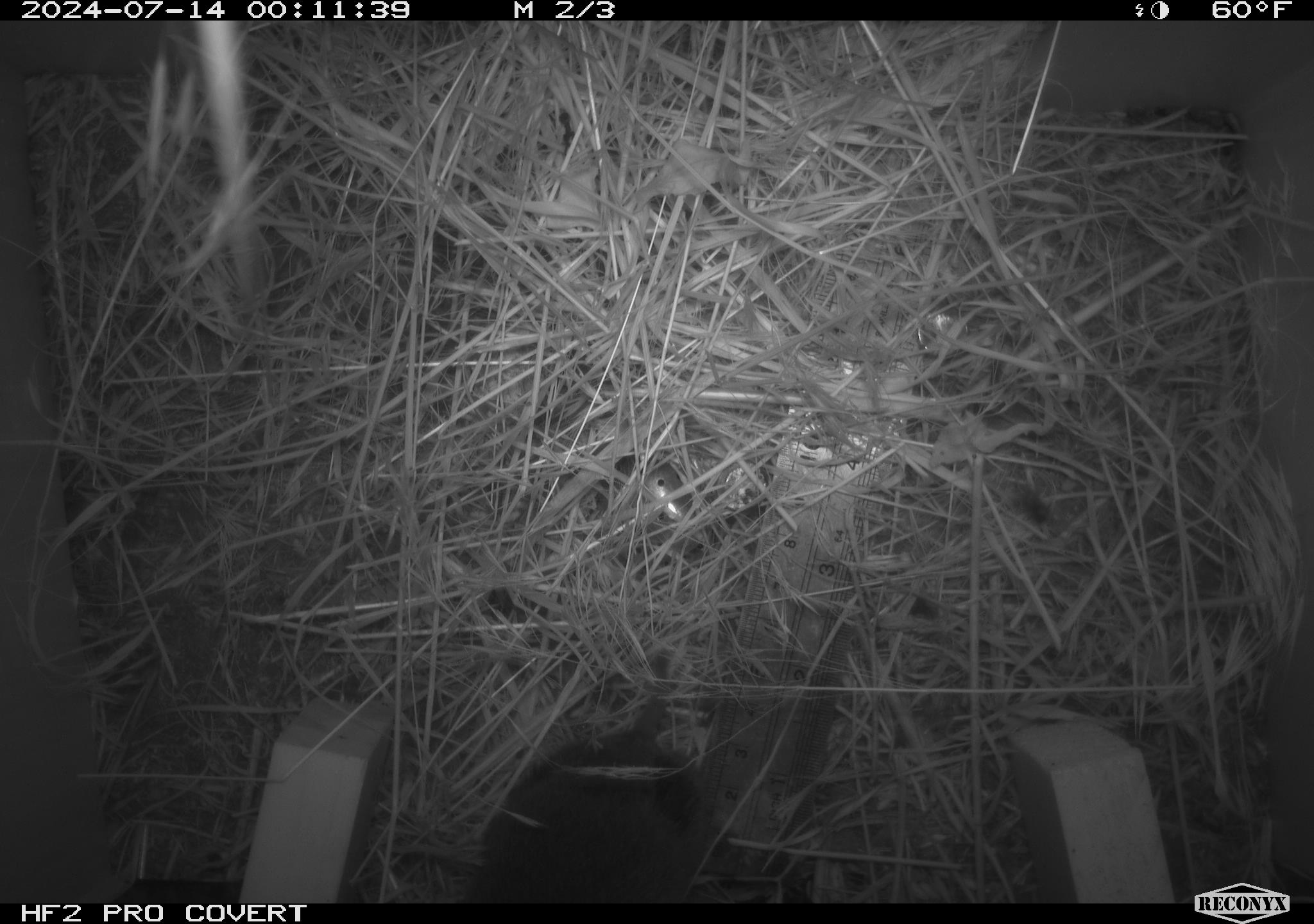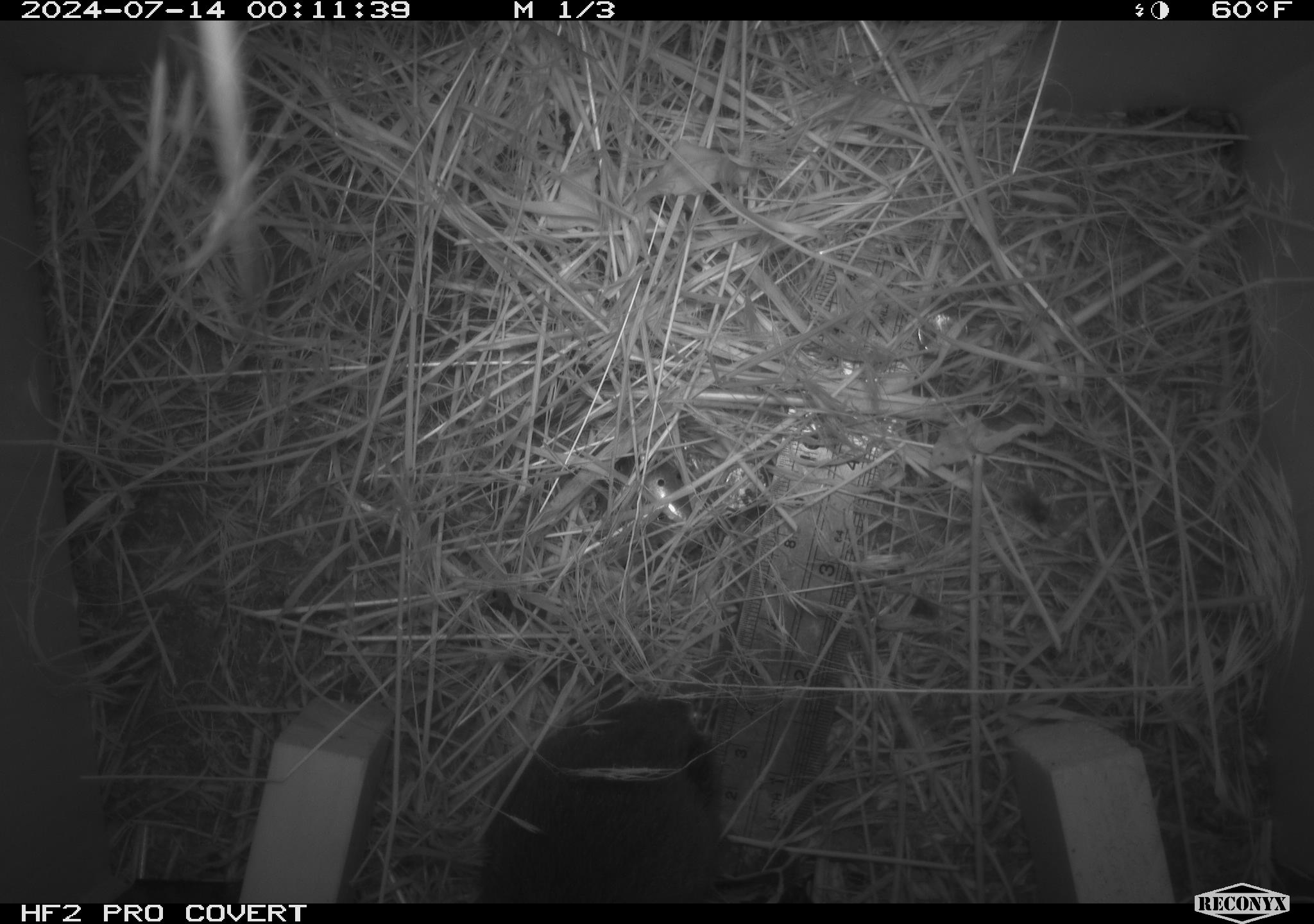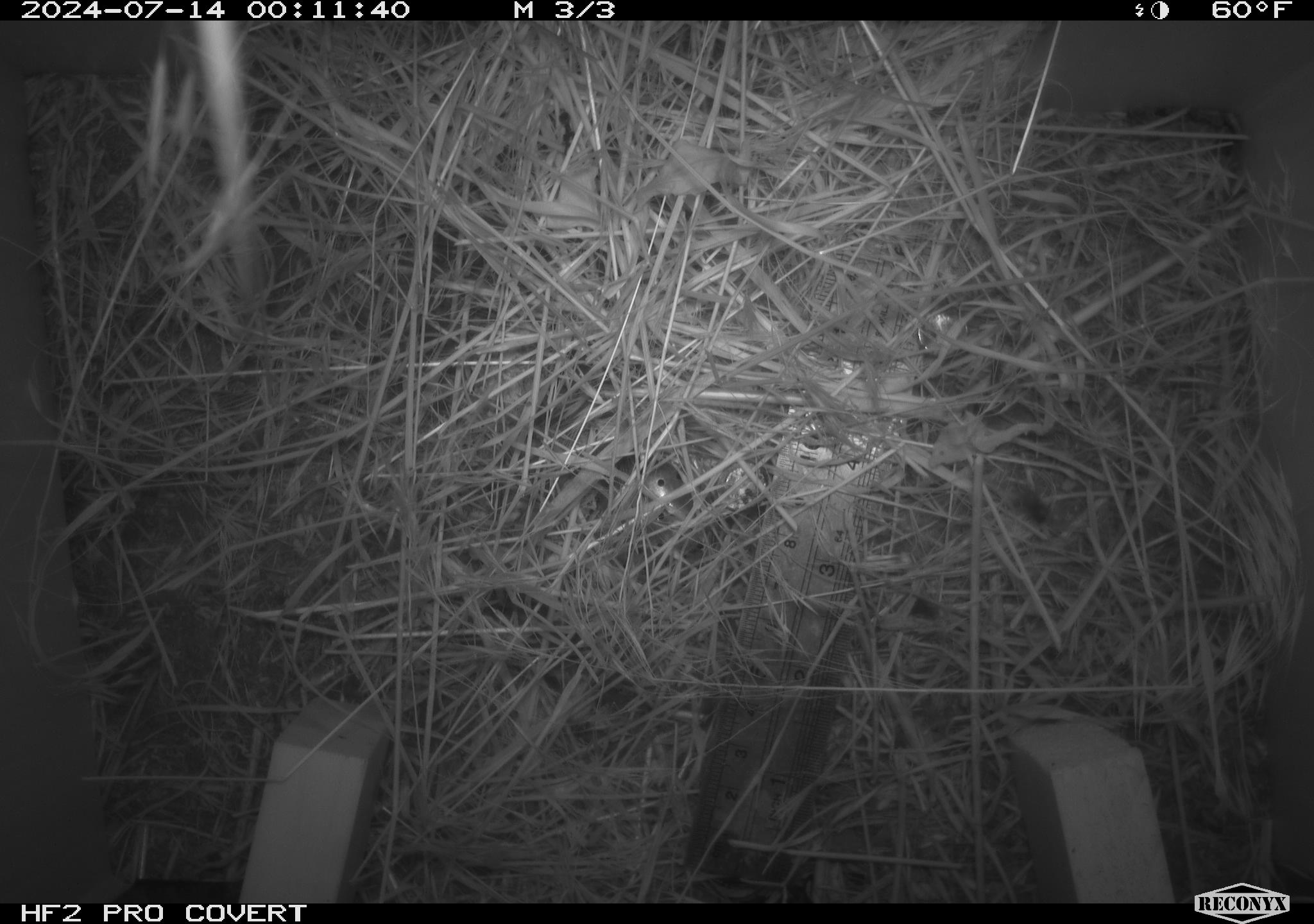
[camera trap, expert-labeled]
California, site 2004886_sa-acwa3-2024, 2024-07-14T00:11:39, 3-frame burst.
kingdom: Animalia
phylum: Chordata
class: Mammalia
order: Rodentia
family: Cricetidae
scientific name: Arvicolinae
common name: voles, lemmings, and muskrats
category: arvicolinae subfamily